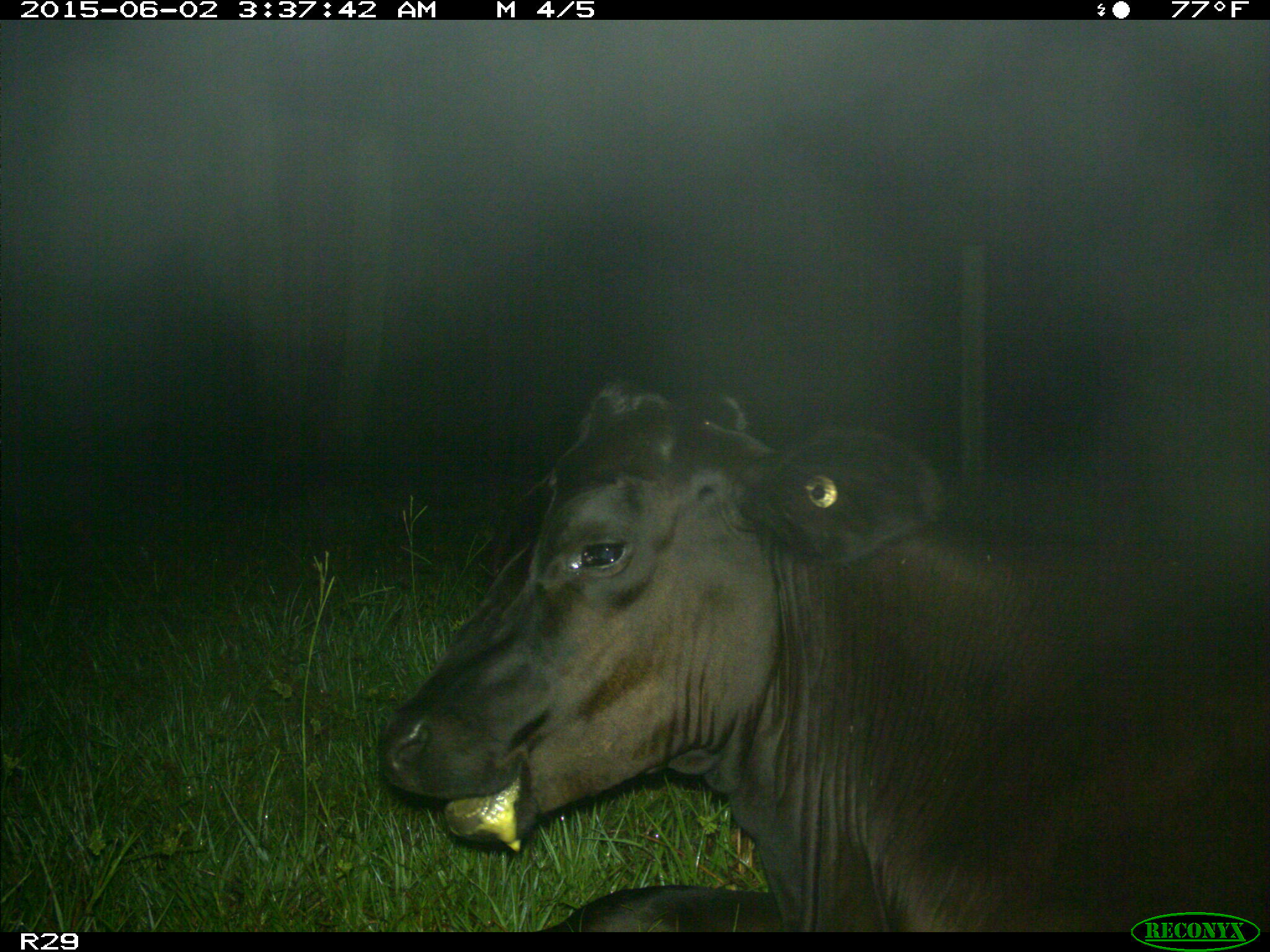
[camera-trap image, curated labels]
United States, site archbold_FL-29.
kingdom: Animalia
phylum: Chordata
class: Mammalia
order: Artiodactyla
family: Bovidae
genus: Bos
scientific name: Bos taurus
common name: domestic cow